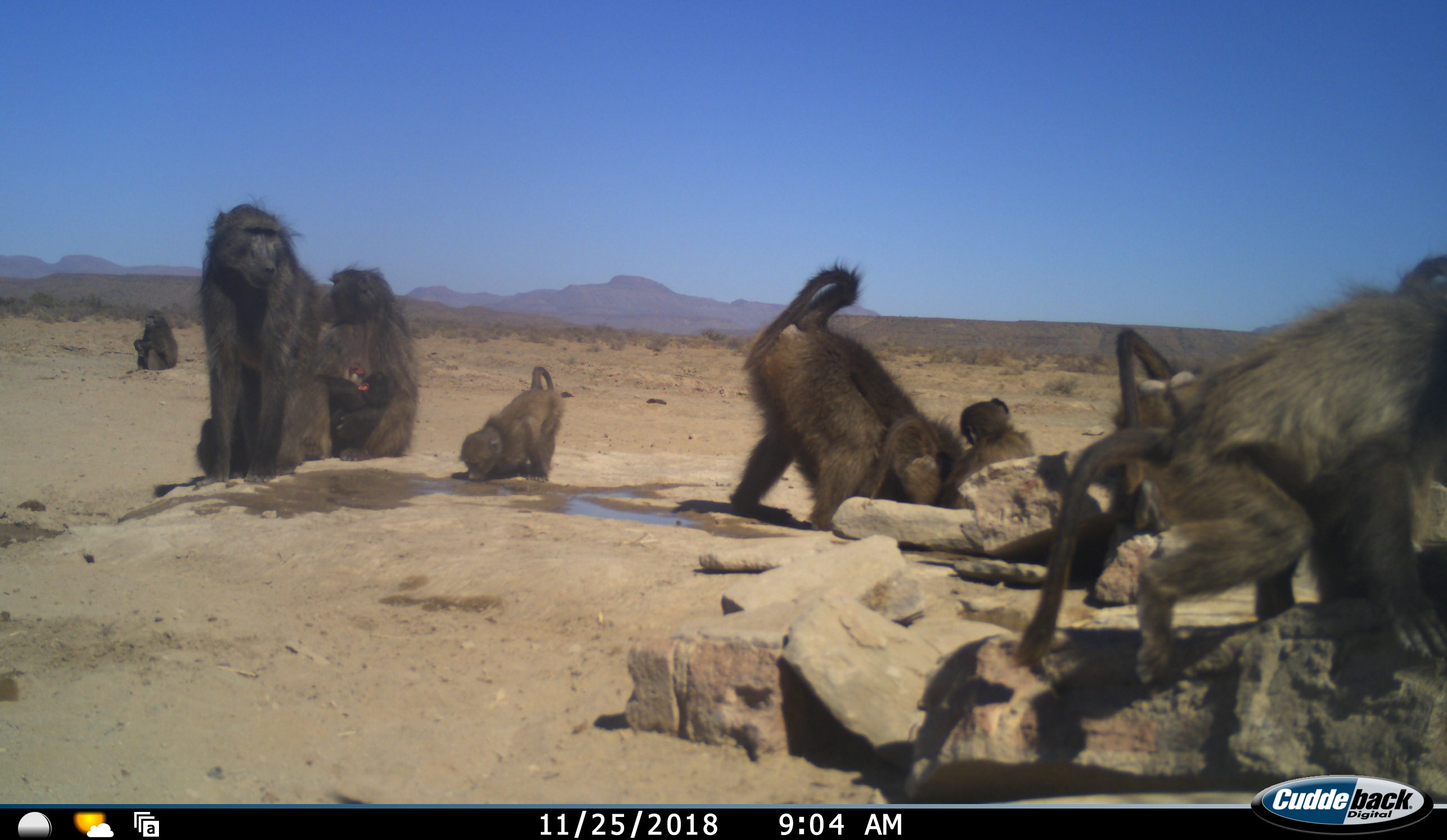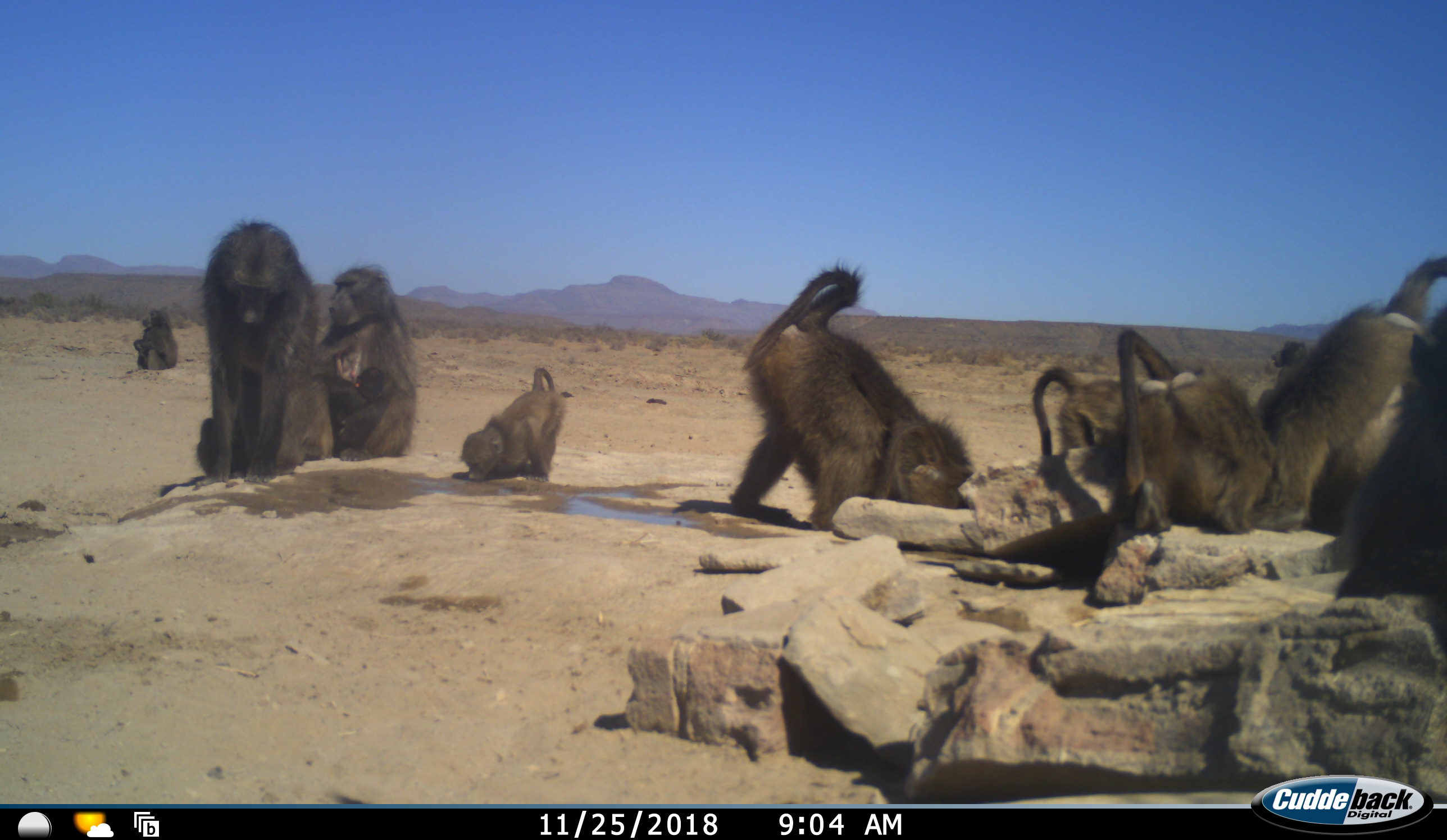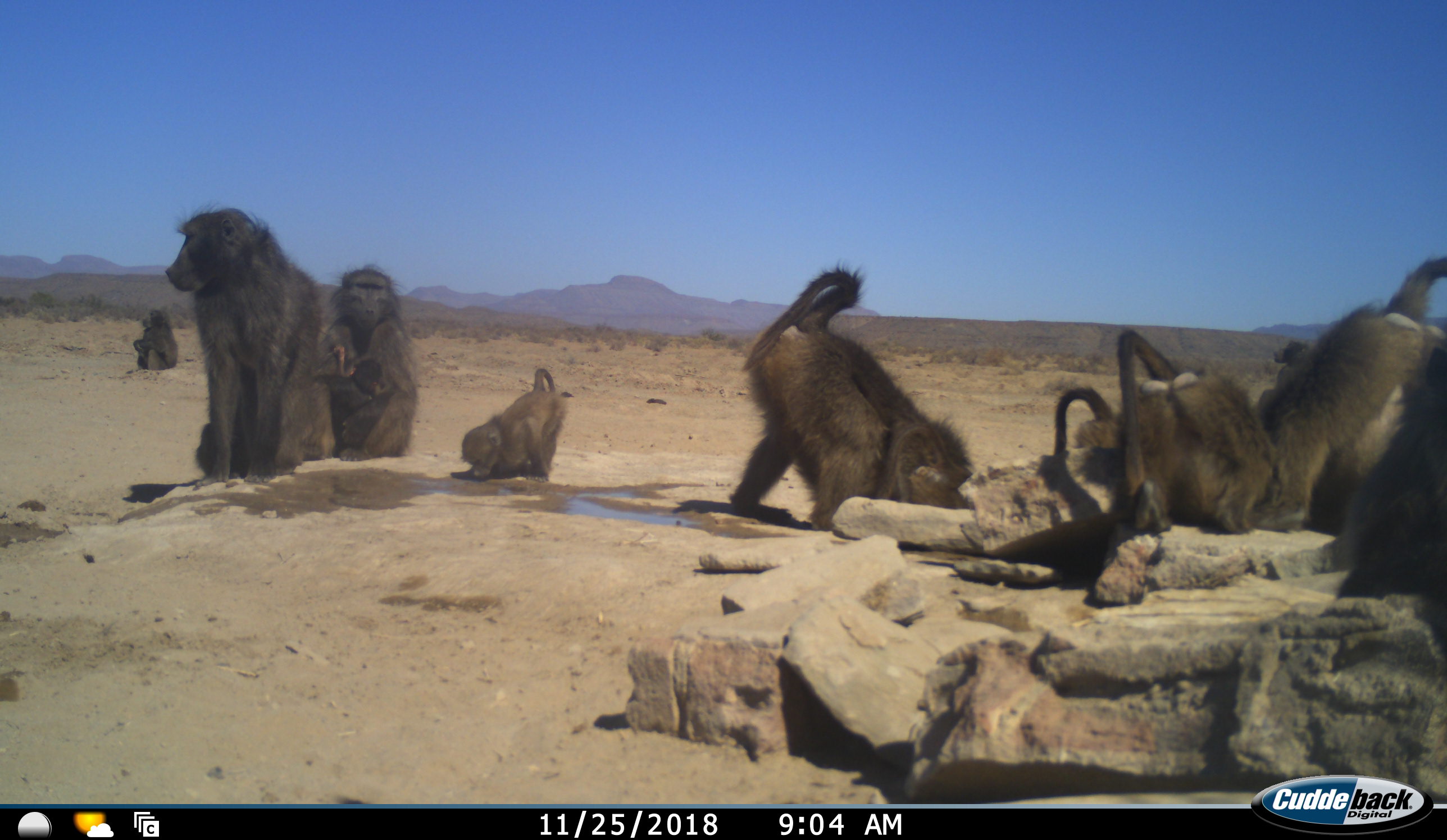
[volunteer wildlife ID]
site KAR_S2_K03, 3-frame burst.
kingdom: Animalia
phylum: Chordata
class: Mammalia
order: Primates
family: Cercopithecidae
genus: Papio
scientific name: Papio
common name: baboon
Baboon (Papio), count 11-50. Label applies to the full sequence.